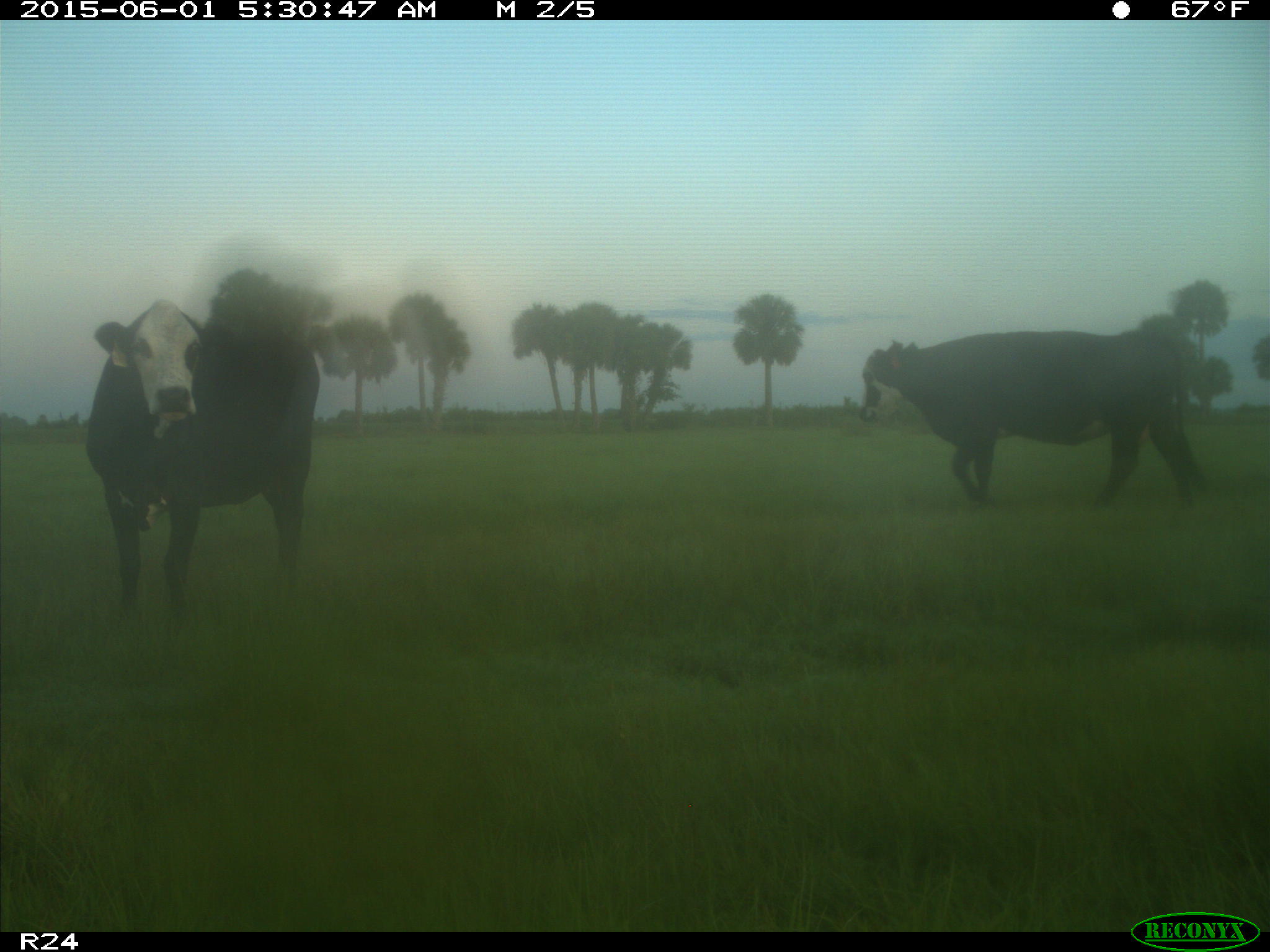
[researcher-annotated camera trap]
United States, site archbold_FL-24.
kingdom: Animalia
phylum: Chordata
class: Mammalia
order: Artiodactyla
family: Bovidae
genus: Bos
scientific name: Bos taurus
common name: domestic cow